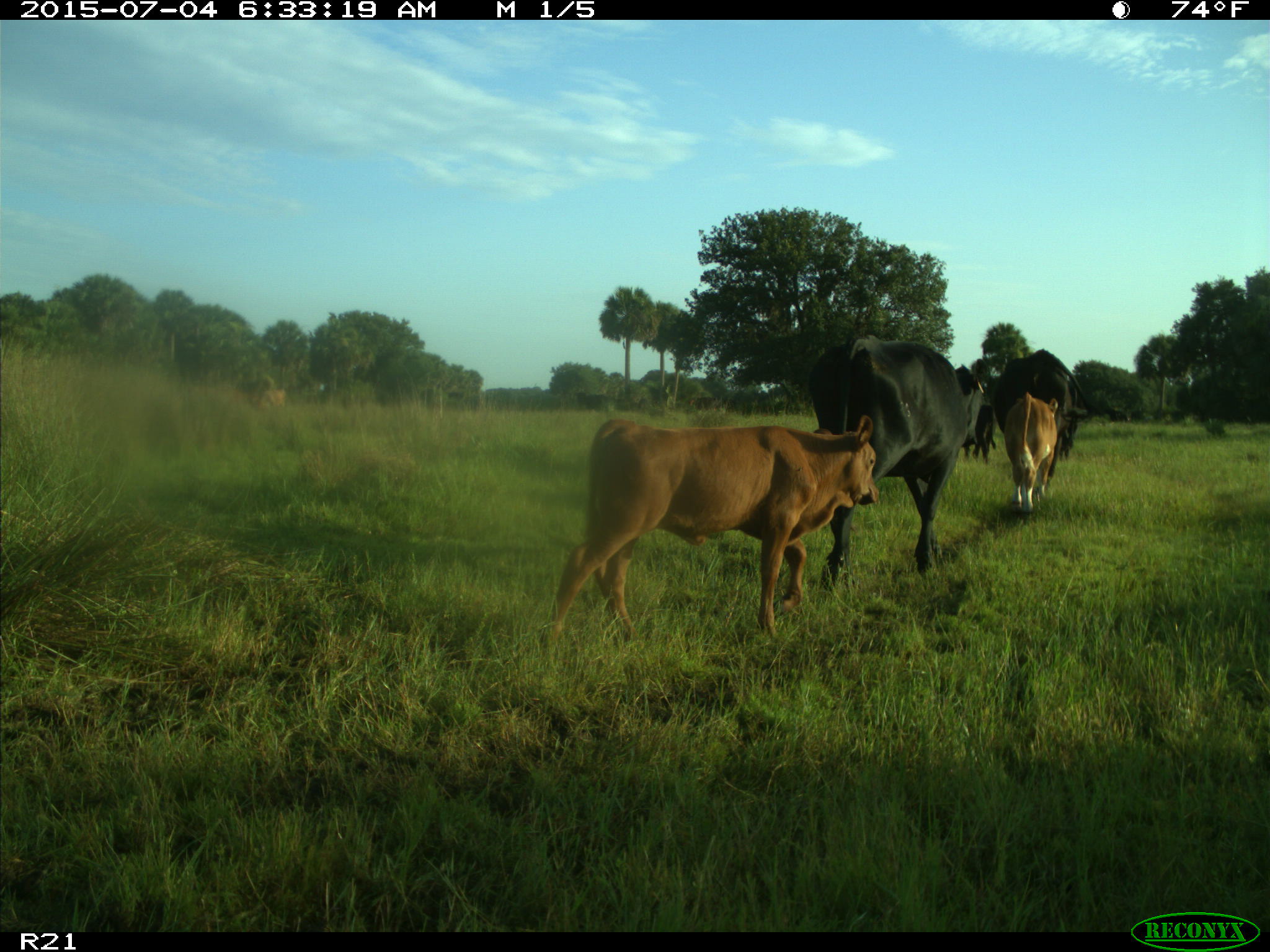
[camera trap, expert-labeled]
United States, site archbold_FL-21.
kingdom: Animalia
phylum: Chordata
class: Mammalia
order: Artiodactyla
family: Bovidae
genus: Bos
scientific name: Bos taurus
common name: domestic cow